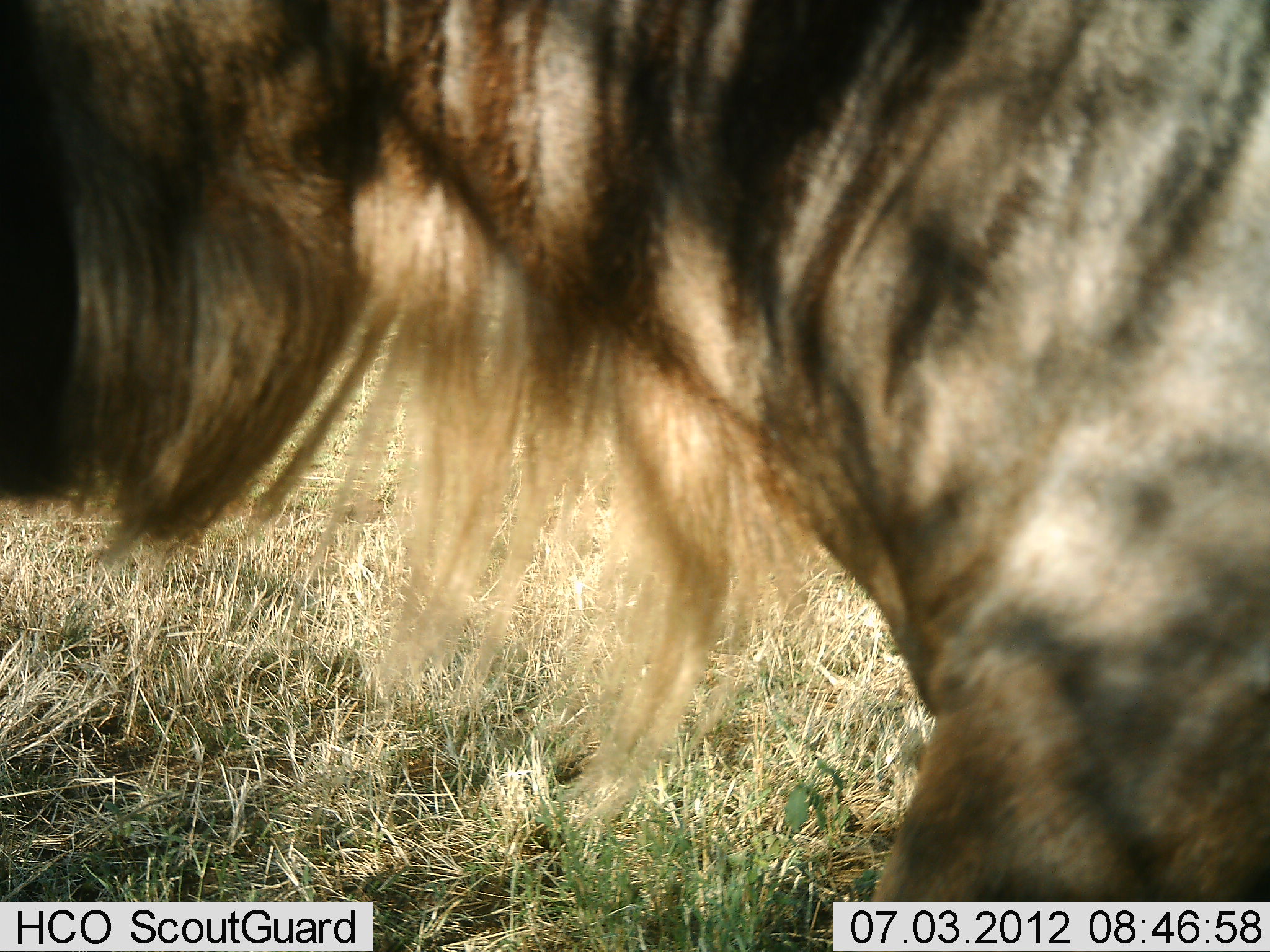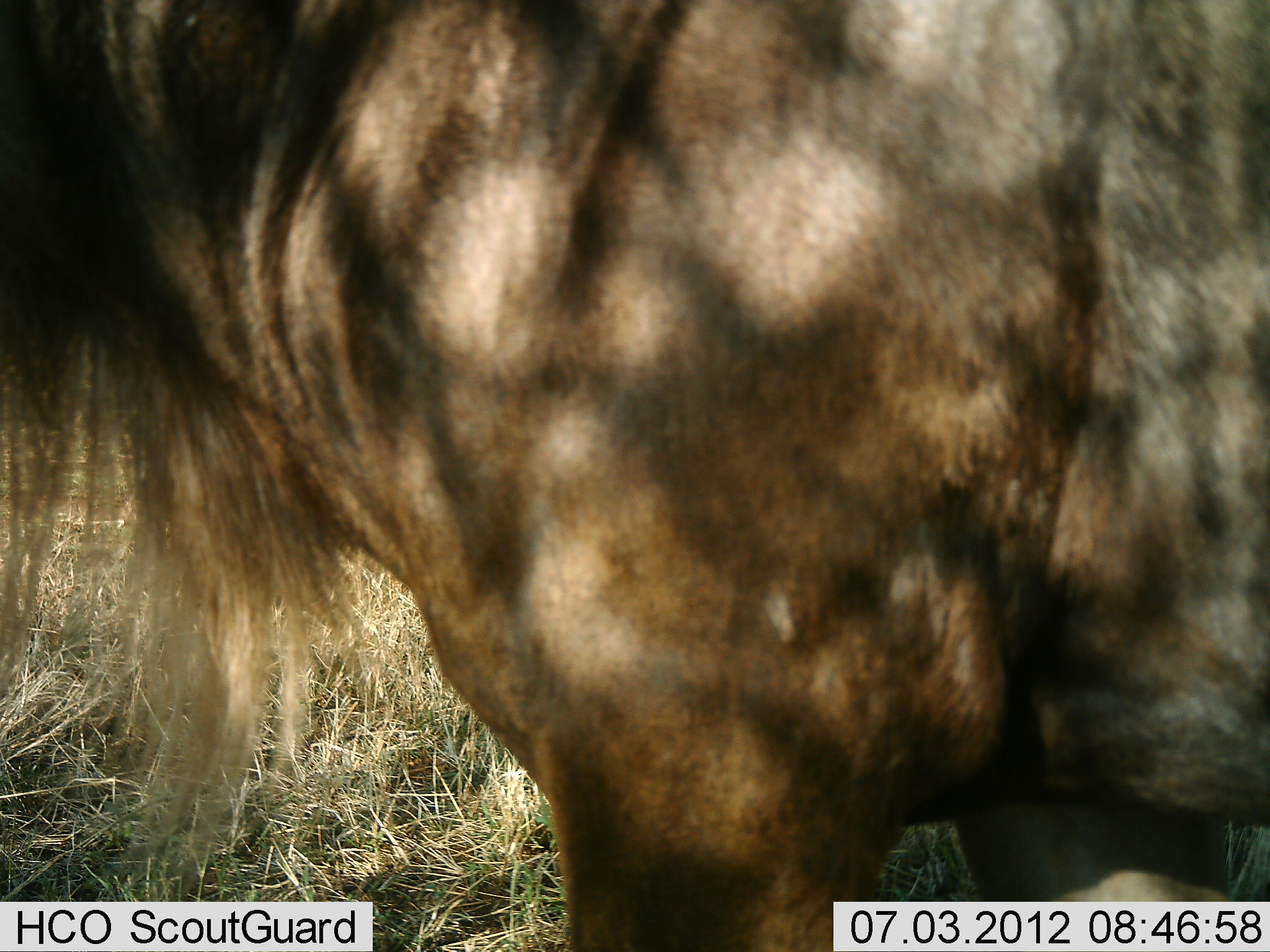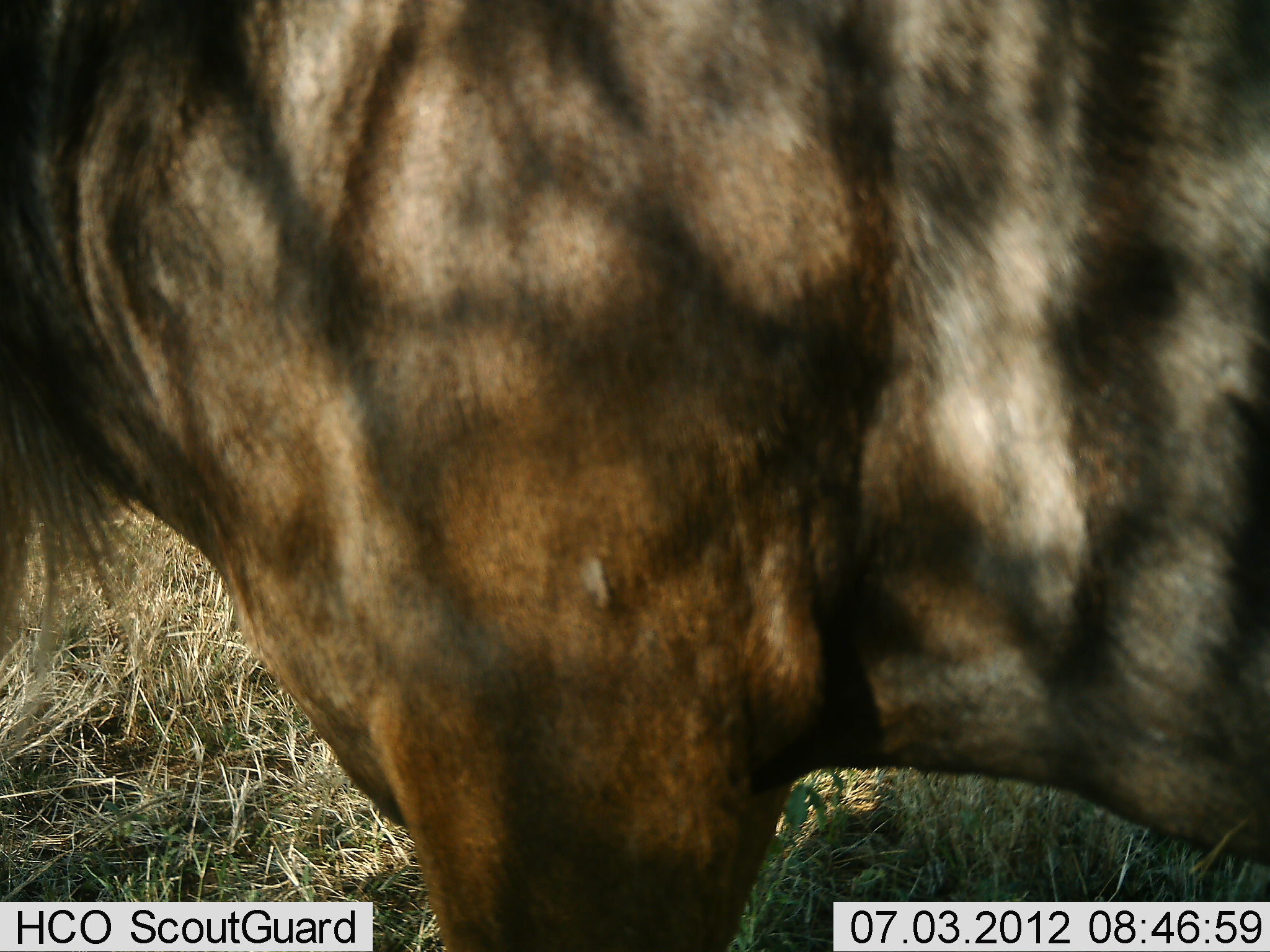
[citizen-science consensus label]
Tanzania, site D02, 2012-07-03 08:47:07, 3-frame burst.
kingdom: Animalia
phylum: Chordata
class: Mammalia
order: Artiodactyla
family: Bovidae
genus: Connochaetes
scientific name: Connochaetes taurinus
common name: blue wildebeest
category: wildebeest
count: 1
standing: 50%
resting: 0%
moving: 50%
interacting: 0%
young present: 0%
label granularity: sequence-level